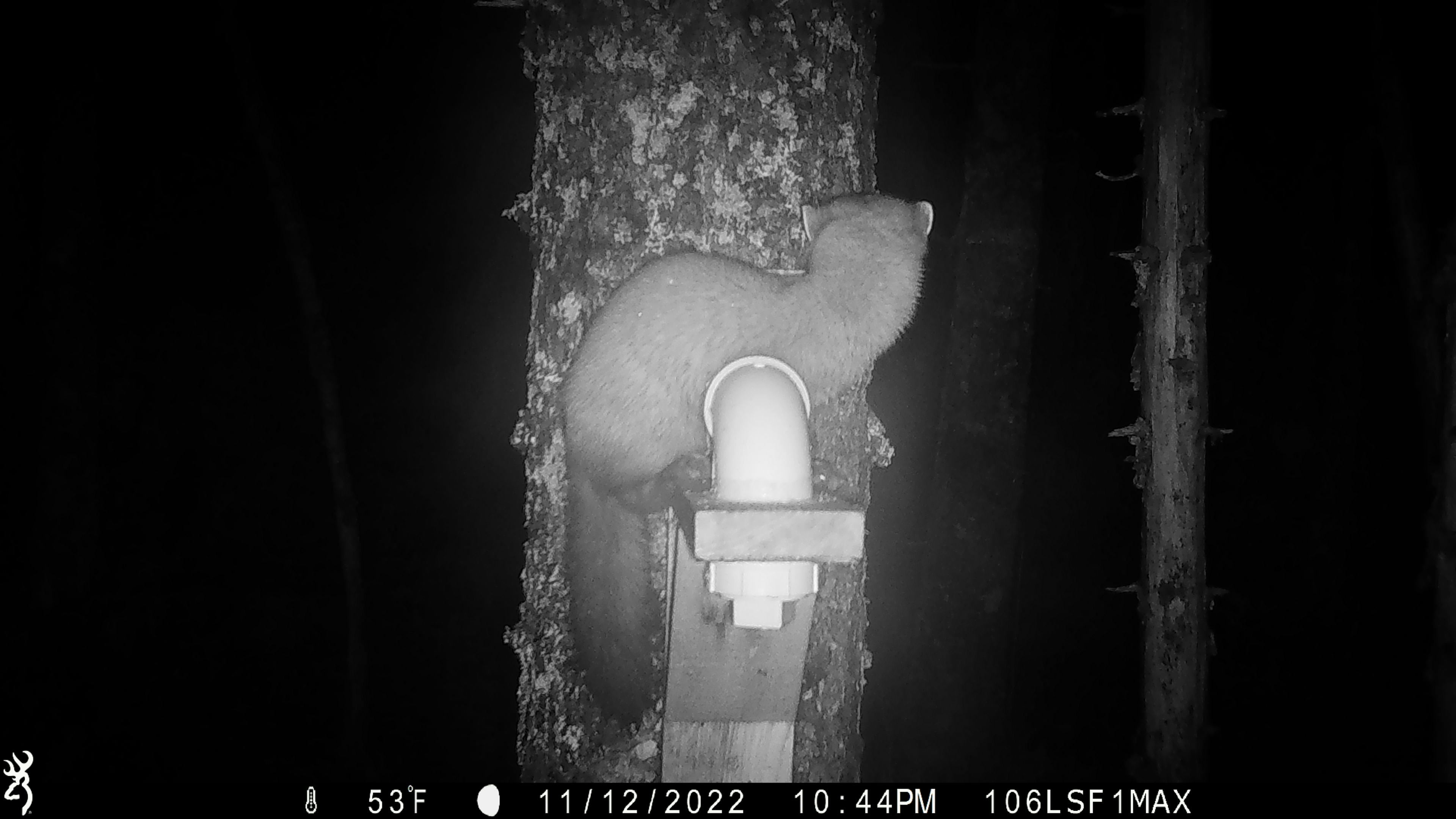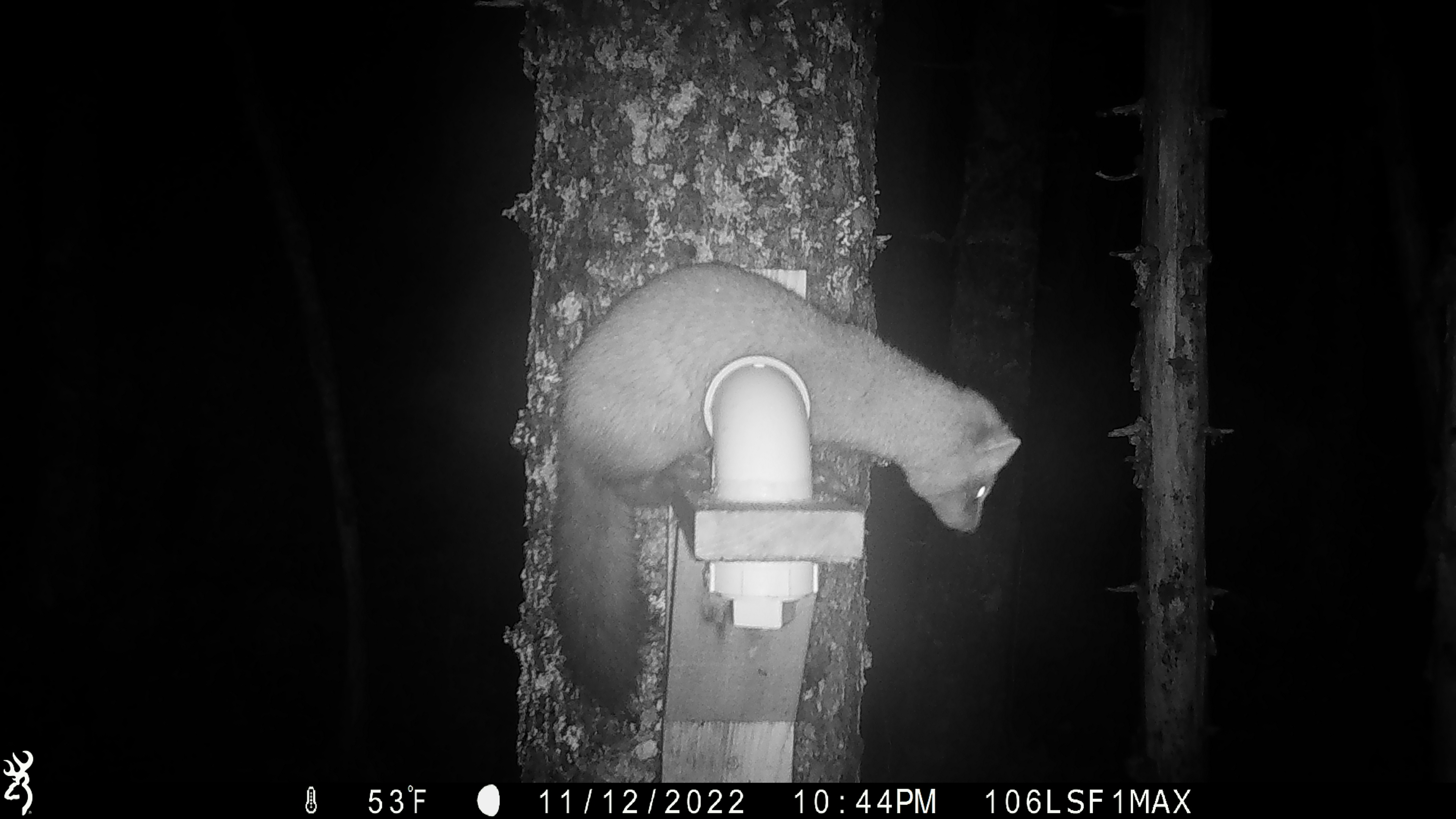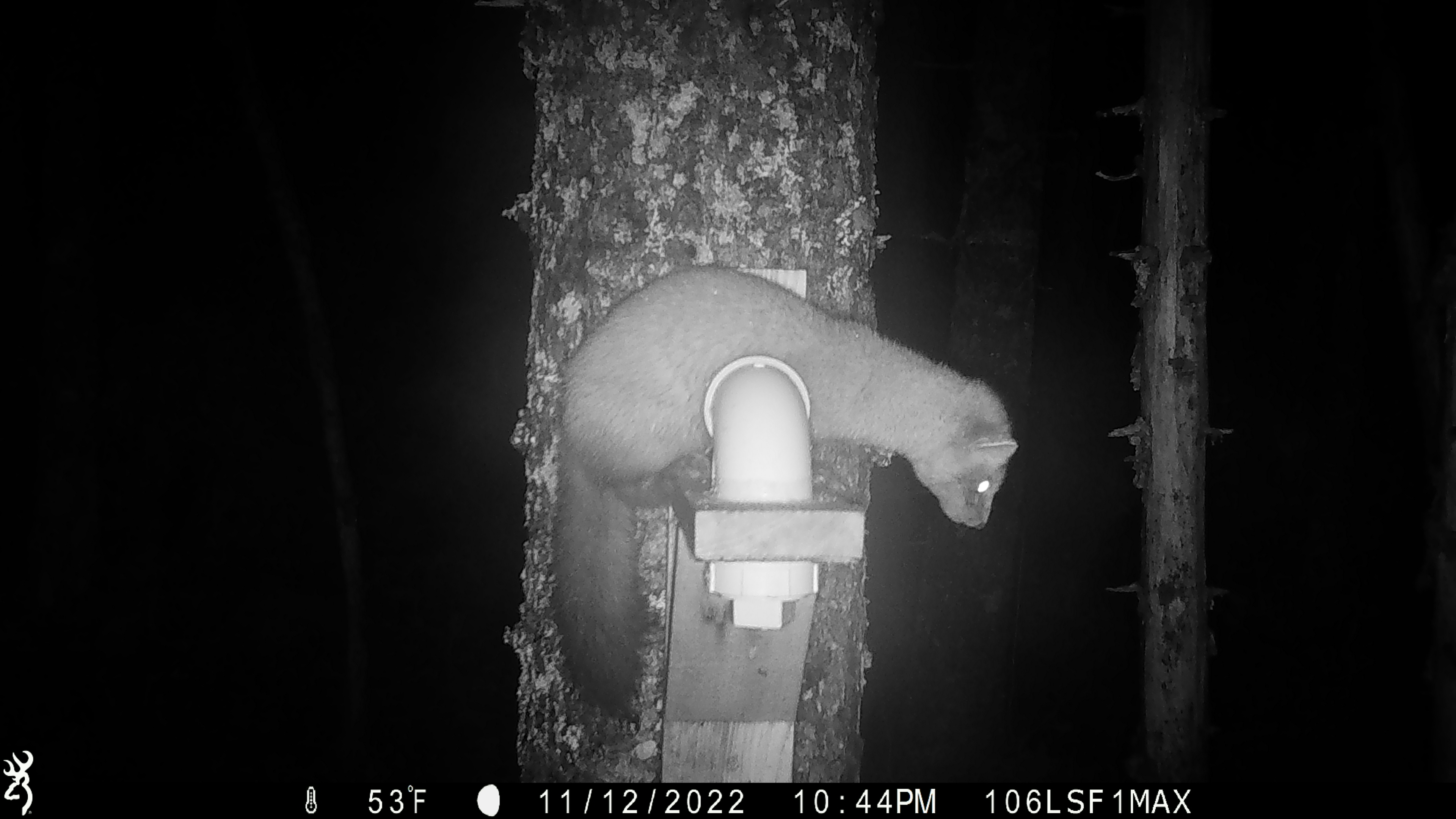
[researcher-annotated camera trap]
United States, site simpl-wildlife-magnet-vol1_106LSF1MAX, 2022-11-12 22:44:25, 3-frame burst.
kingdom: Animalia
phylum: Chordata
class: Mammalia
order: Carnivora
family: Mustelidae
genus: Martes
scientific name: Martes americana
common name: american marten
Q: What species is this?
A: American marten (Martes americana).